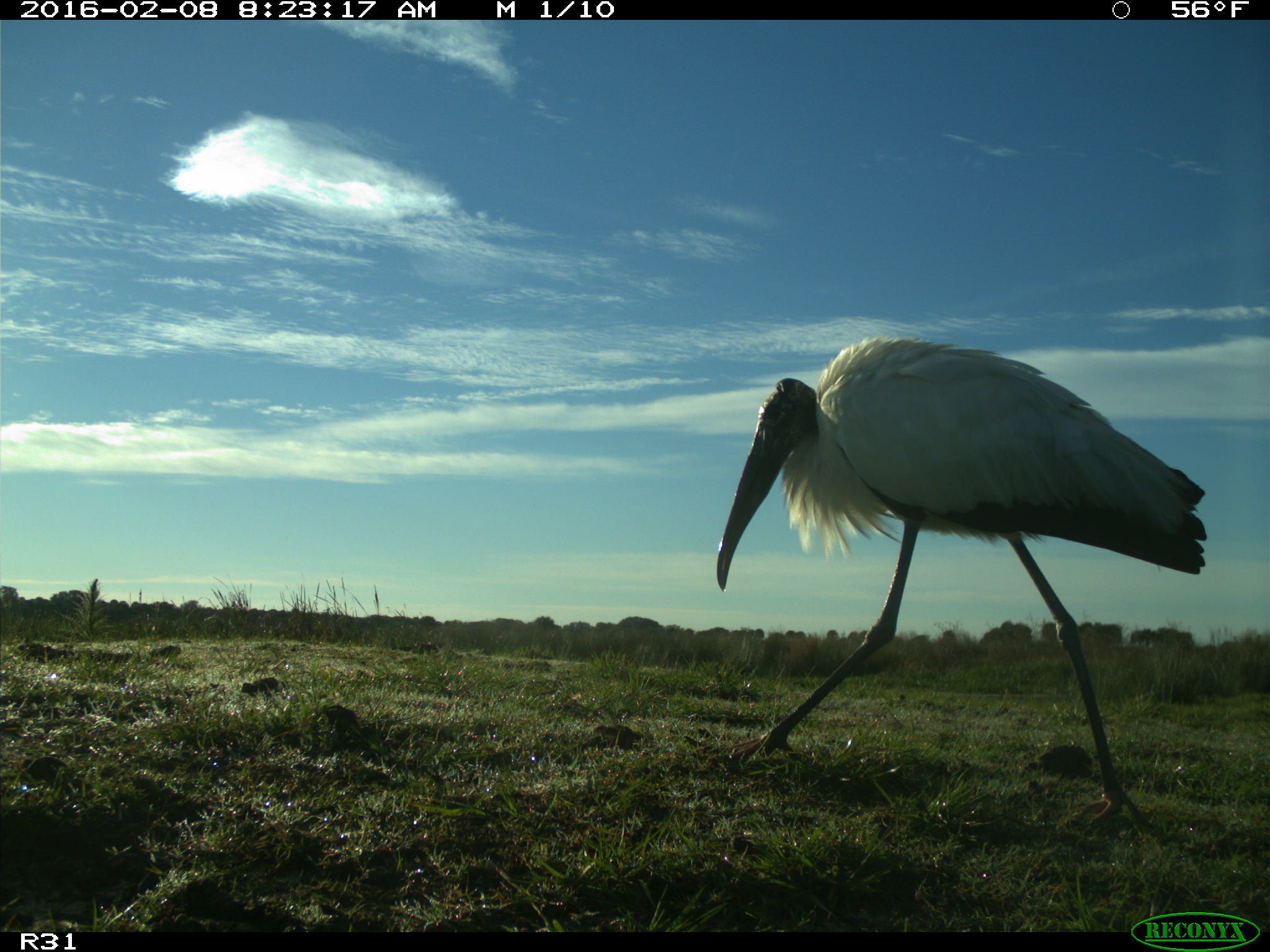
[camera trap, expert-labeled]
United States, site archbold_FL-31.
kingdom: Animalia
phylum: Chordata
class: Aves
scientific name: Aves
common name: birds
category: unidentified bird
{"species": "unidentified bird (birds) (Aves)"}